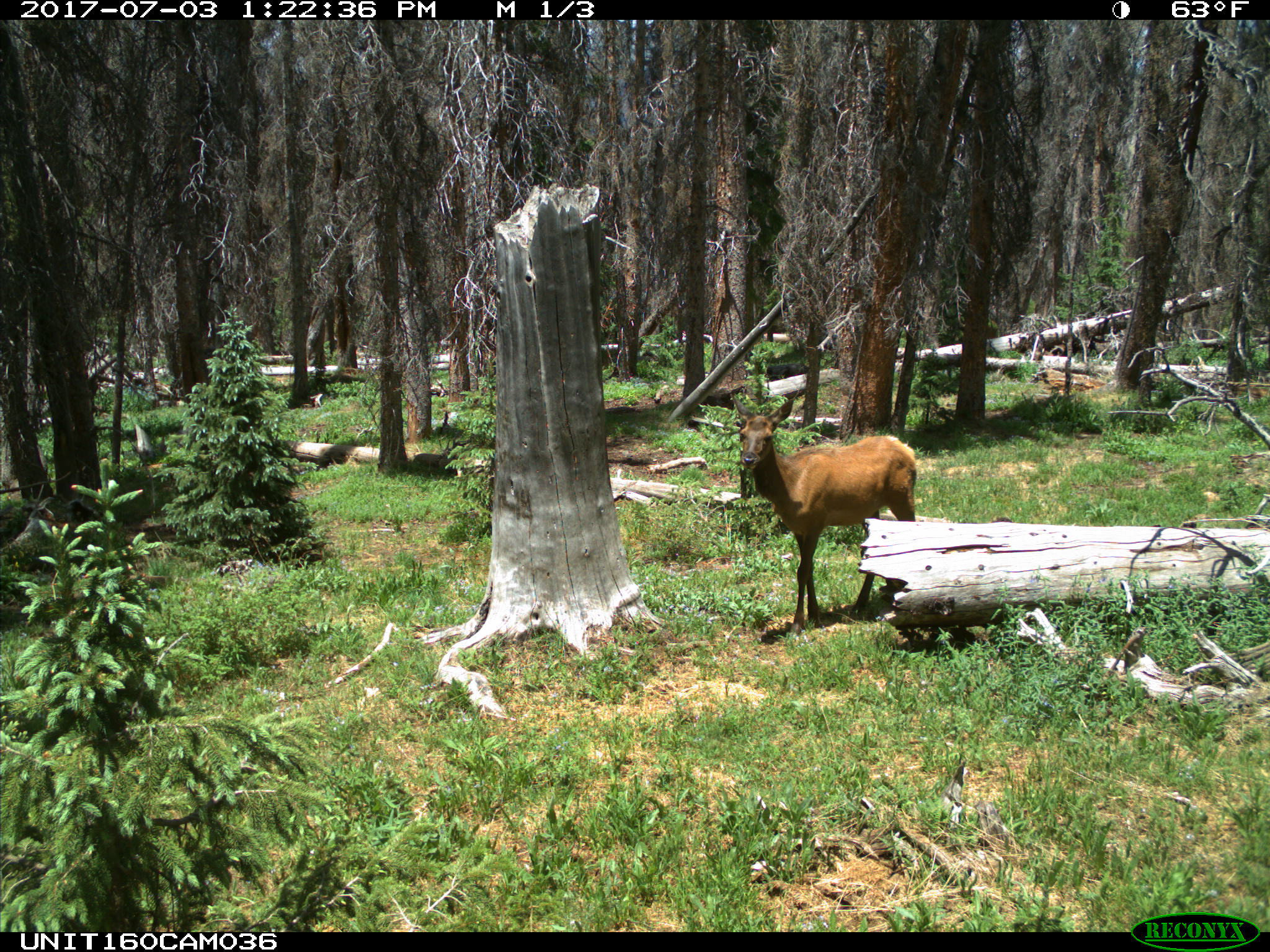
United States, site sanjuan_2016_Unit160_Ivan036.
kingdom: Animalia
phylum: Chordata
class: Mammalia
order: Artiodactyla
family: Cervidae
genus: Cervus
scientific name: Cervus elaphus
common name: red deer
Cervus elaphus (red deer).